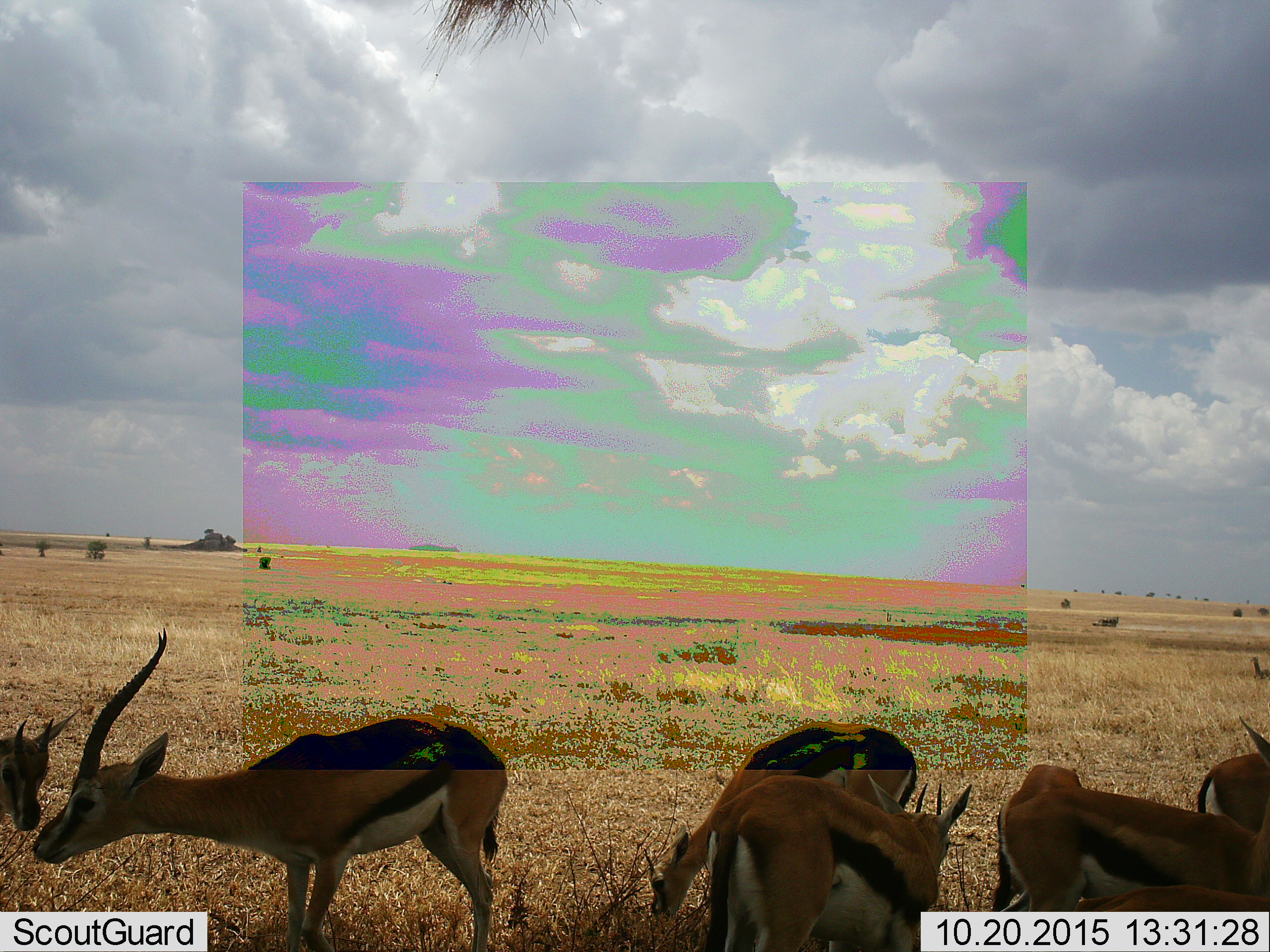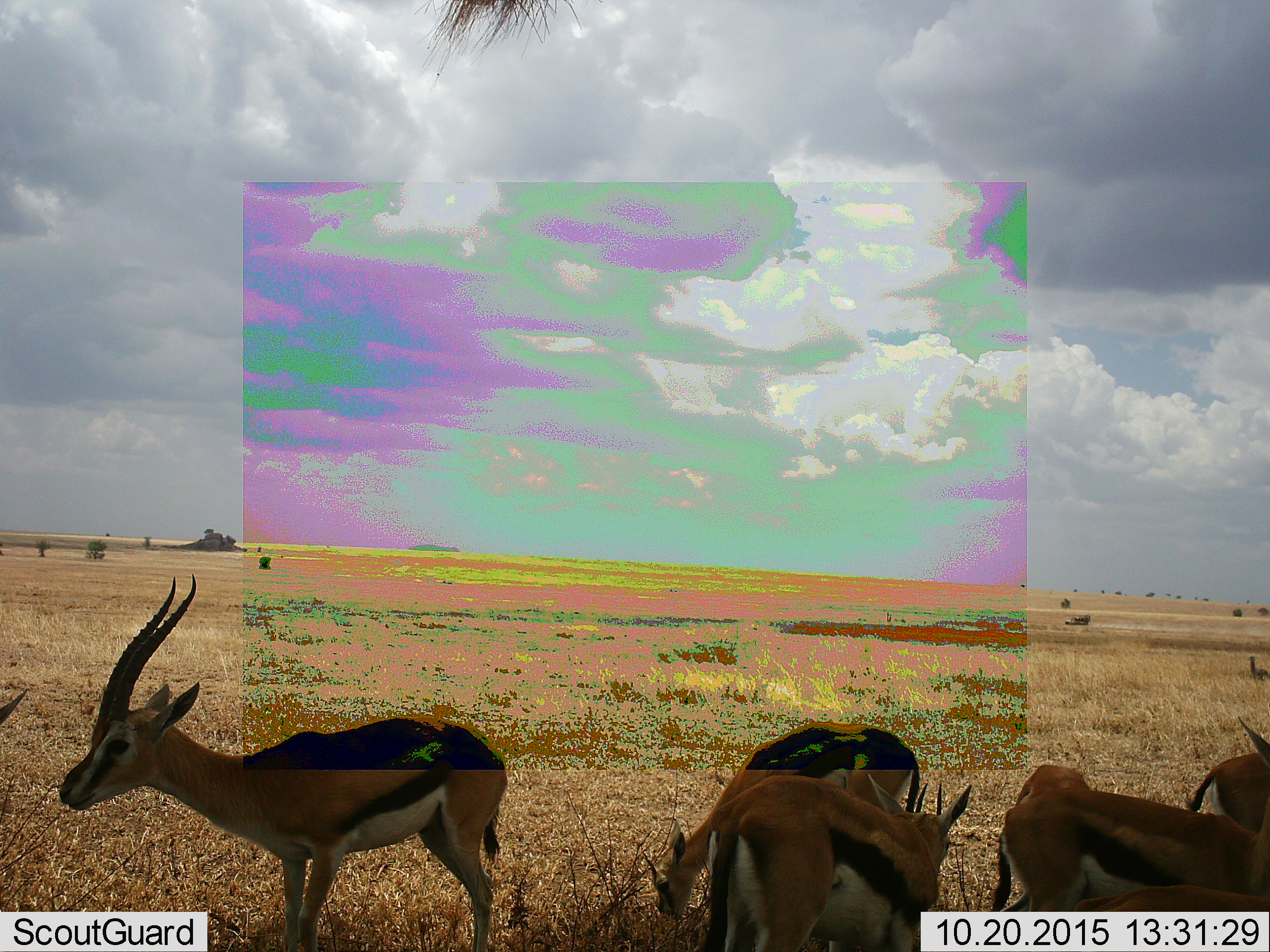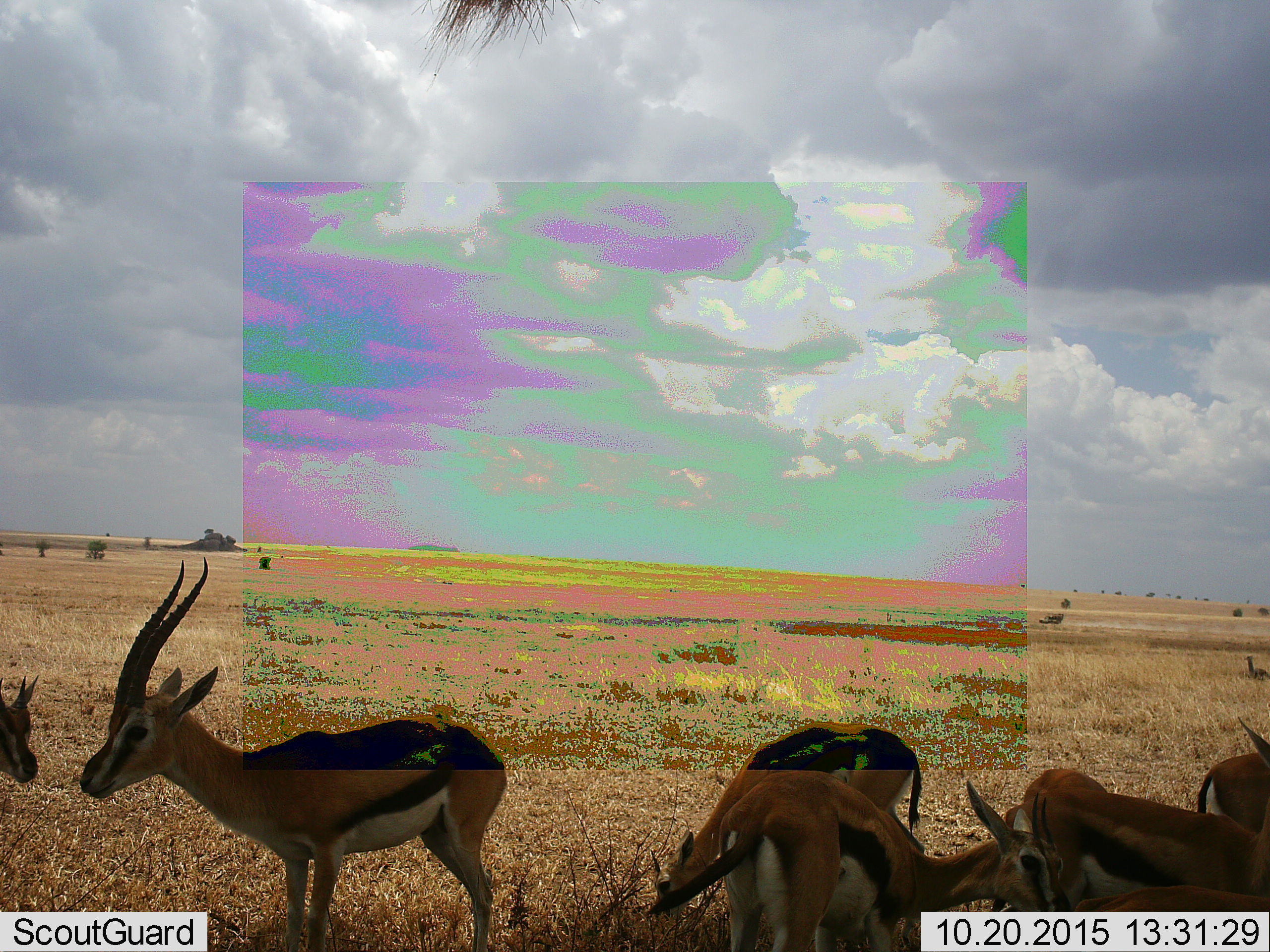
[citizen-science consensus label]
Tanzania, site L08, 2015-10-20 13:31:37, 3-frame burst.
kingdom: Animalia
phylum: Chordata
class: Mammalia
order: Artiodactyla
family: Bovidae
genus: Eudorcas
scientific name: Eudorcas thomsonii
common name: thomson's gazelle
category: gazellethomsons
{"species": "gazellethomsons (thomson's gazelle) (Eudorcas thomsonii)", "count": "7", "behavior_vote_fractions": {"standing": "80%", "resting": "0%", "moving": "20%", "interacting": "0%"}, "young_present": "10%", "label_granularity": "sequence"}